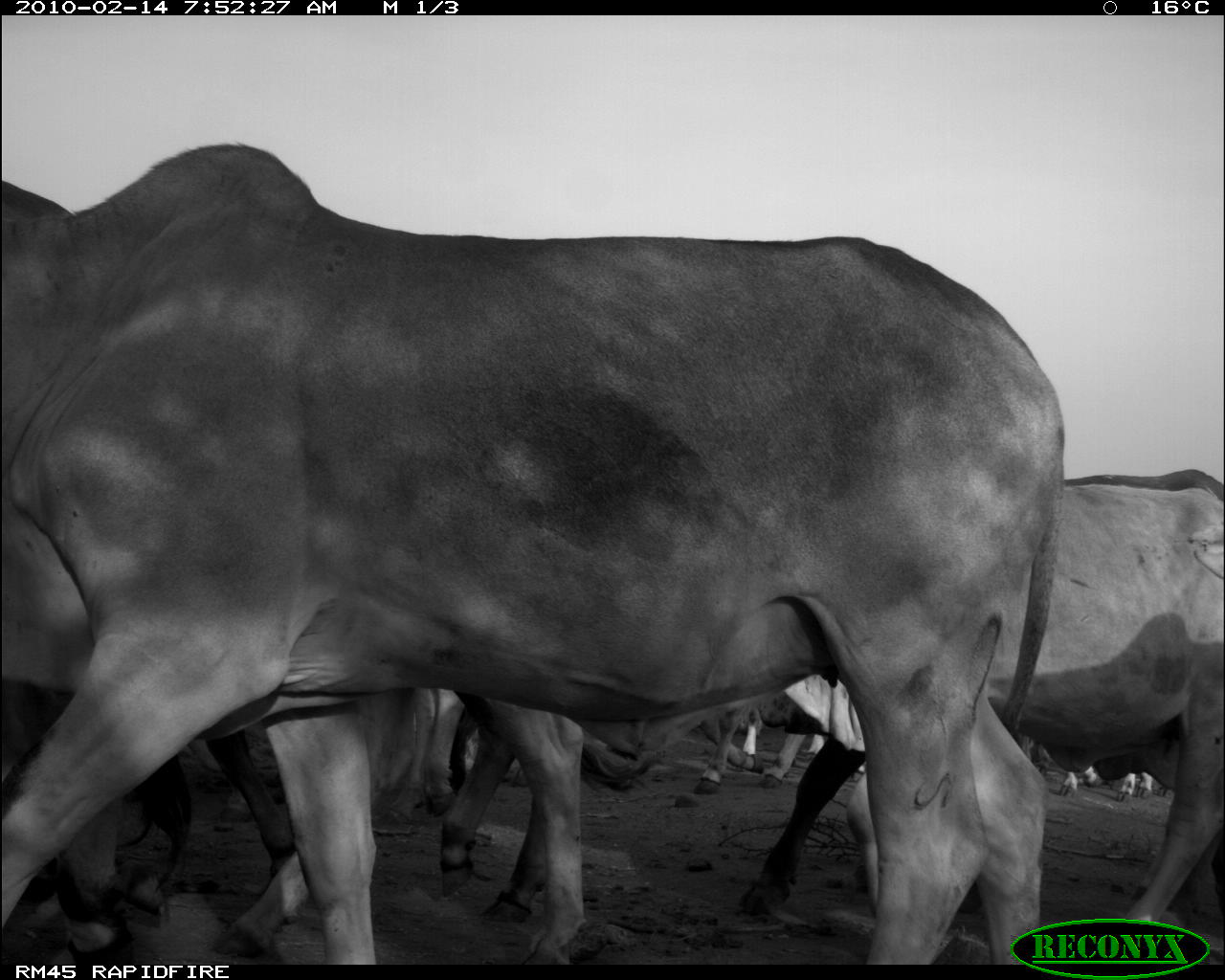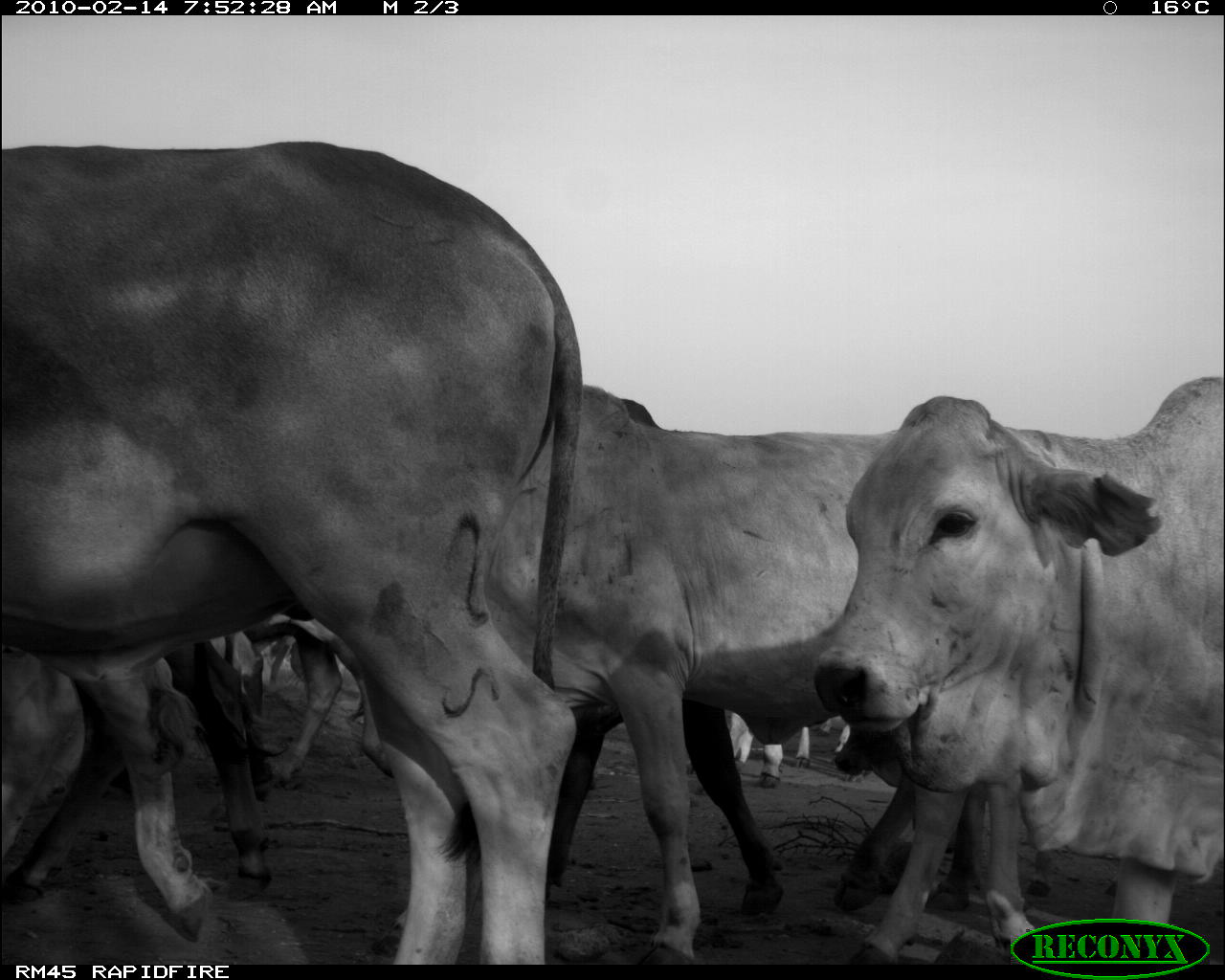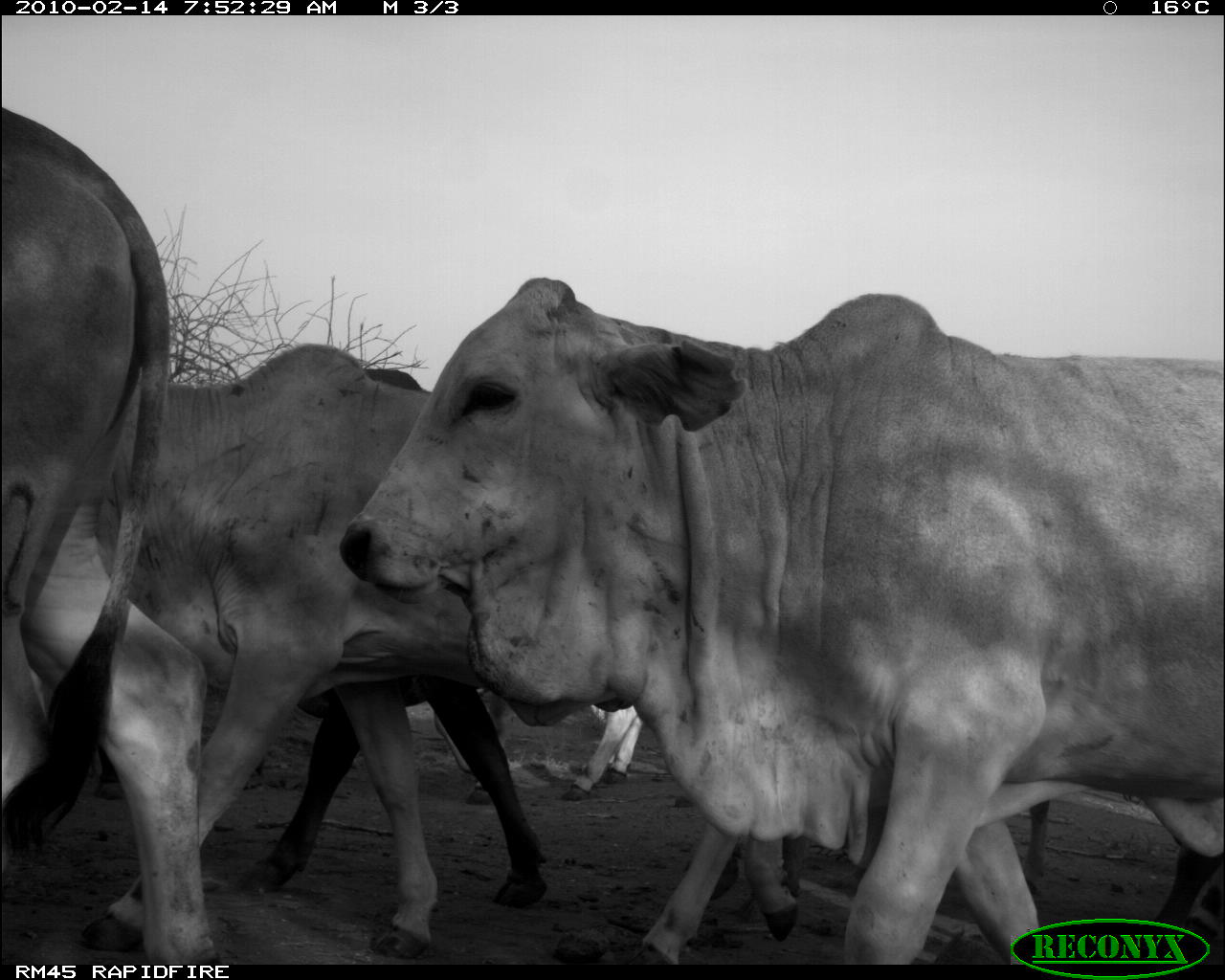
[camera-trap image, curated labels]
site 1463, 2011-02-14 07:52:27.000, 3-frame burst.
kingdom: Animalia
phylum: Chordata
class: Mammalia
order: Artiodactyla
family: Bovidae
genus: Bos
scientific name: Bos taurus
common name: domestic cattle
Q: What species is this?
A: Bos taurus (domestic cattle).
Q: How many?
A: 6.